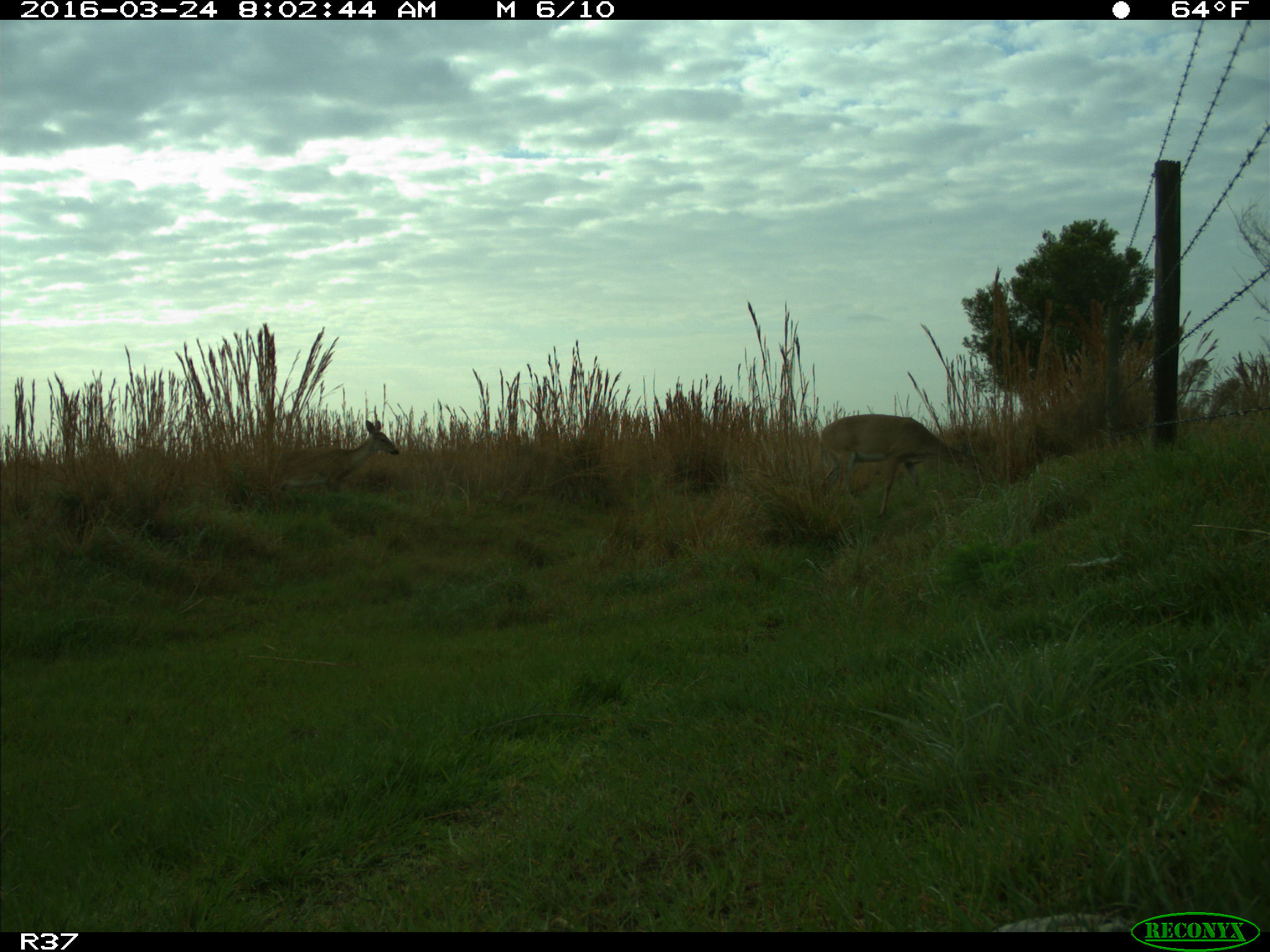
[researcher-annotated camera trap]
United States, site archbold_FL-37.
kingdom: Animalia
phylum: Chordata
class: Mammalia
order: Artiodactyla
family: Cervidae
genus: Odocoileus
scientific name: Odocoileus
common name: deer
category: unidentified deer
Unidentified deer (deer) (Odocoileus).